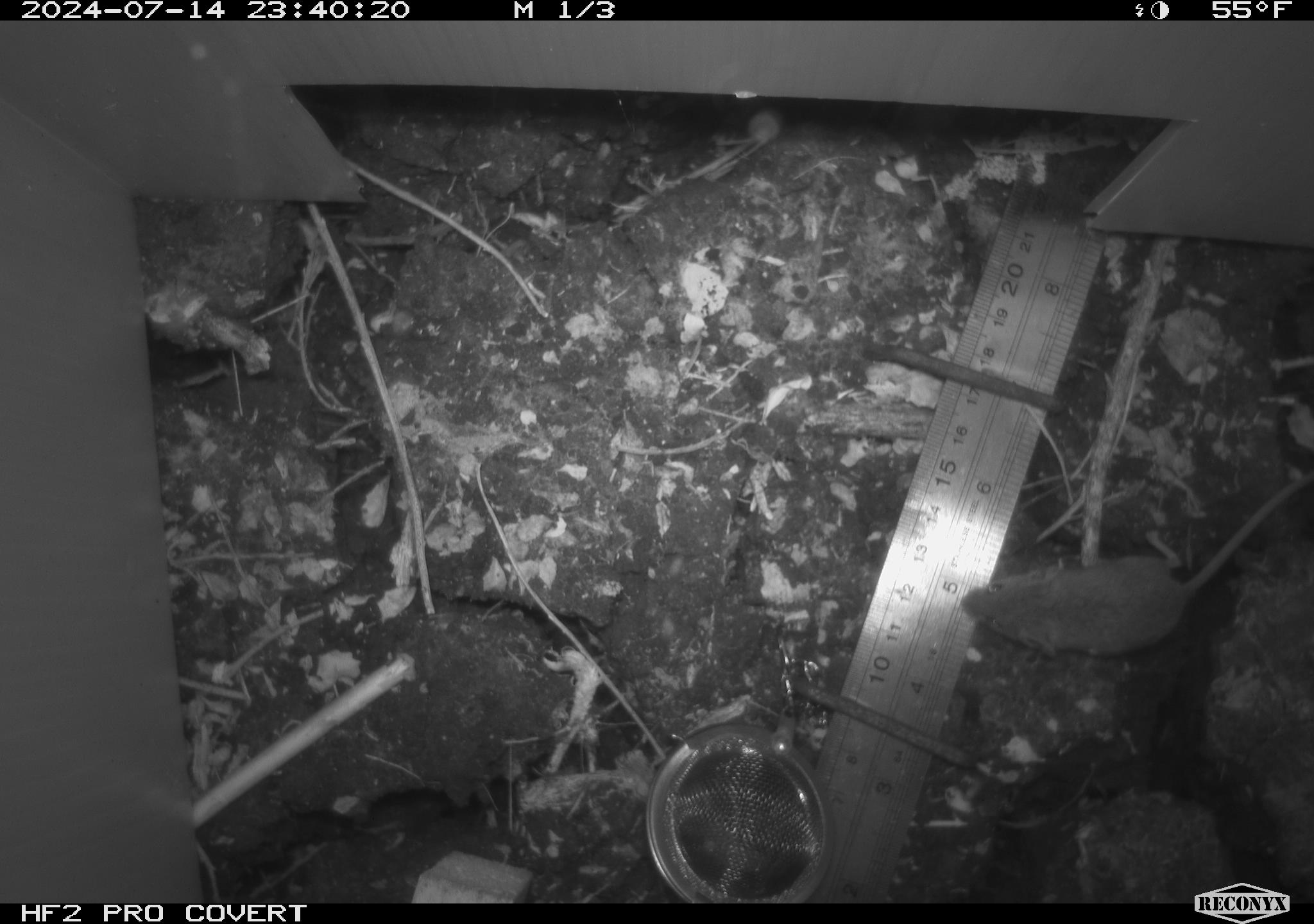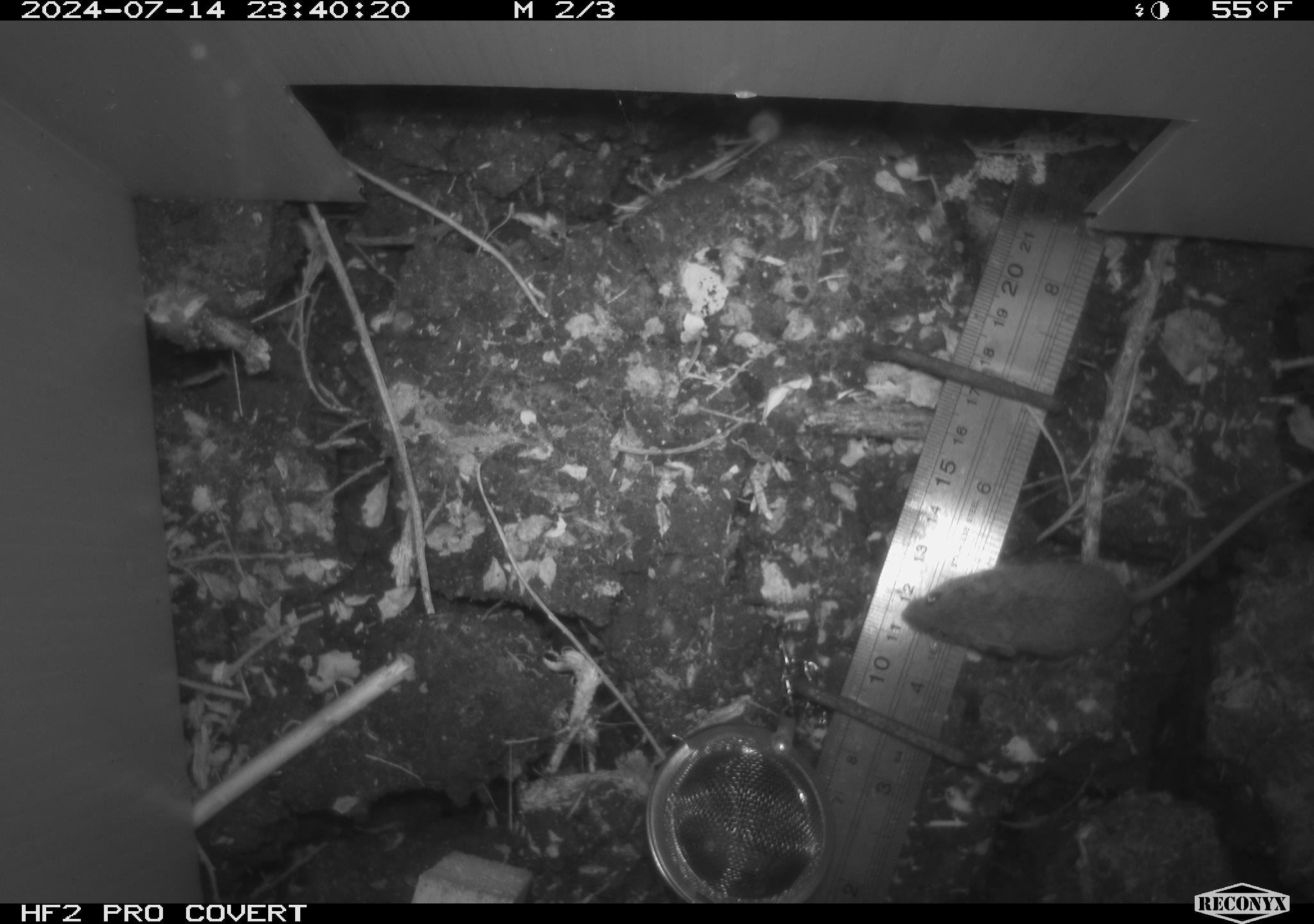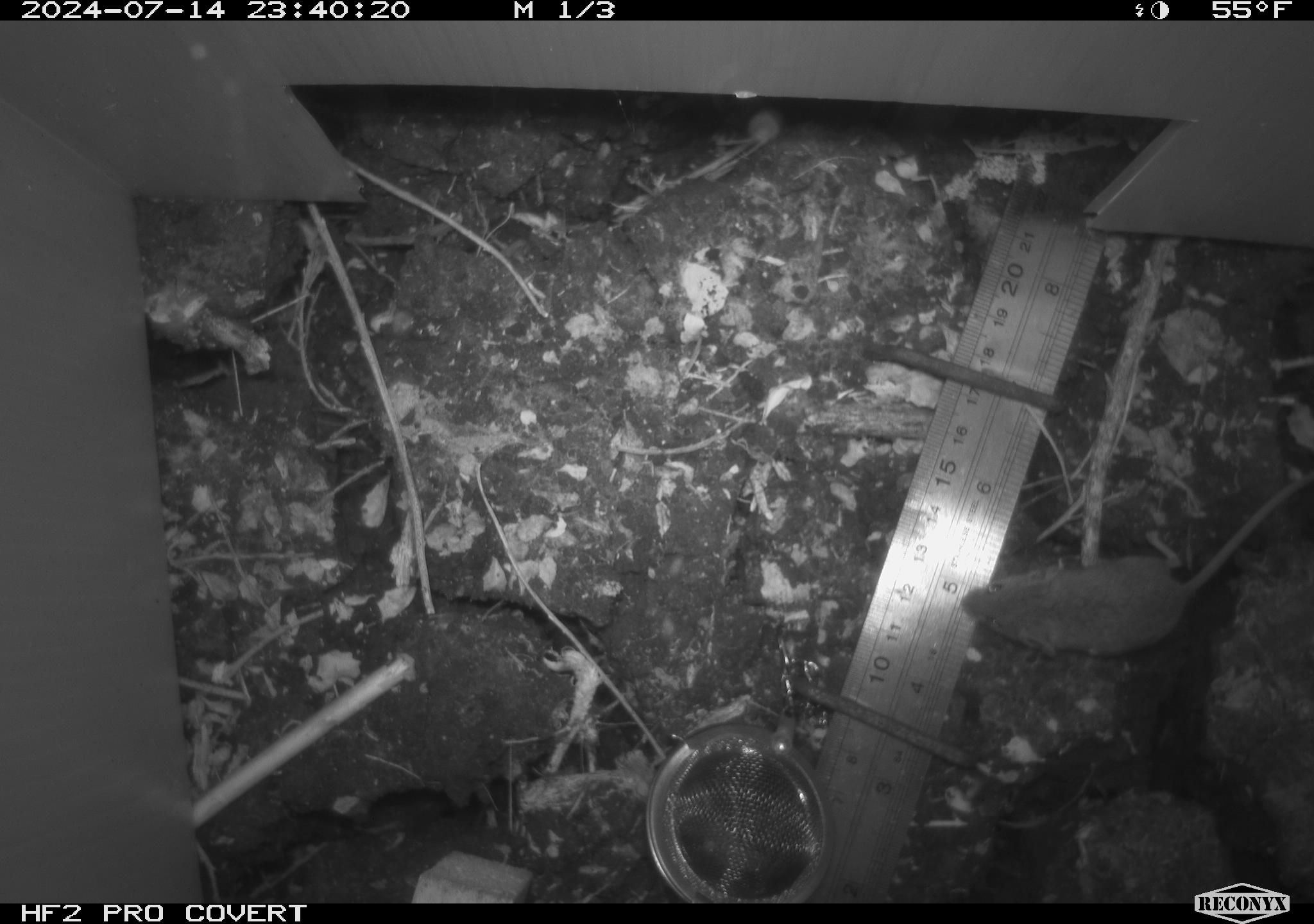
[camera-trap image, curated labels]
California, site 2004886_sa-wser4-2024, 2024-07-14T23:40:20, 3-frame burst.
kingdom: Animalia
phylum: Chordata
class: Mammalia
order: Rodentia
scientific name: Rodentia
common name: mouse species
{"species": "mouse species (Rodentia)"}